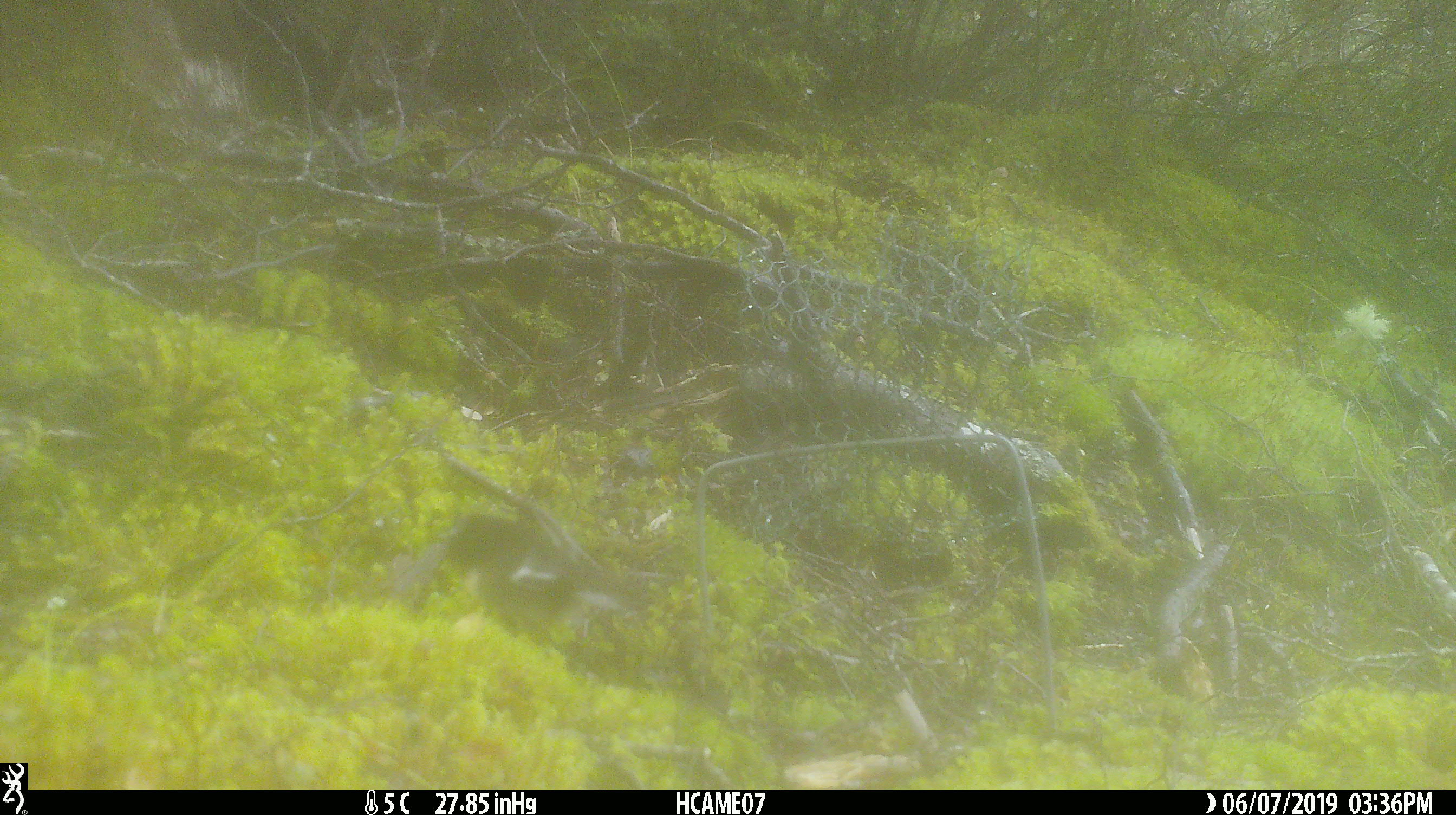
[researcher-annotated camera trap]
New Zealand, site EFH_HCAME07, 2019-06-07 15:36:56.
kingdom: Animalia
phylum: Chordata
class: Aves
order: Passeriformes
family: Petroicidae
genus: Petroica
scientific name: Petroica macrocephala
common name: tomtit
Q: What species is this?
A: Tomtit (Petroica macrocephala).